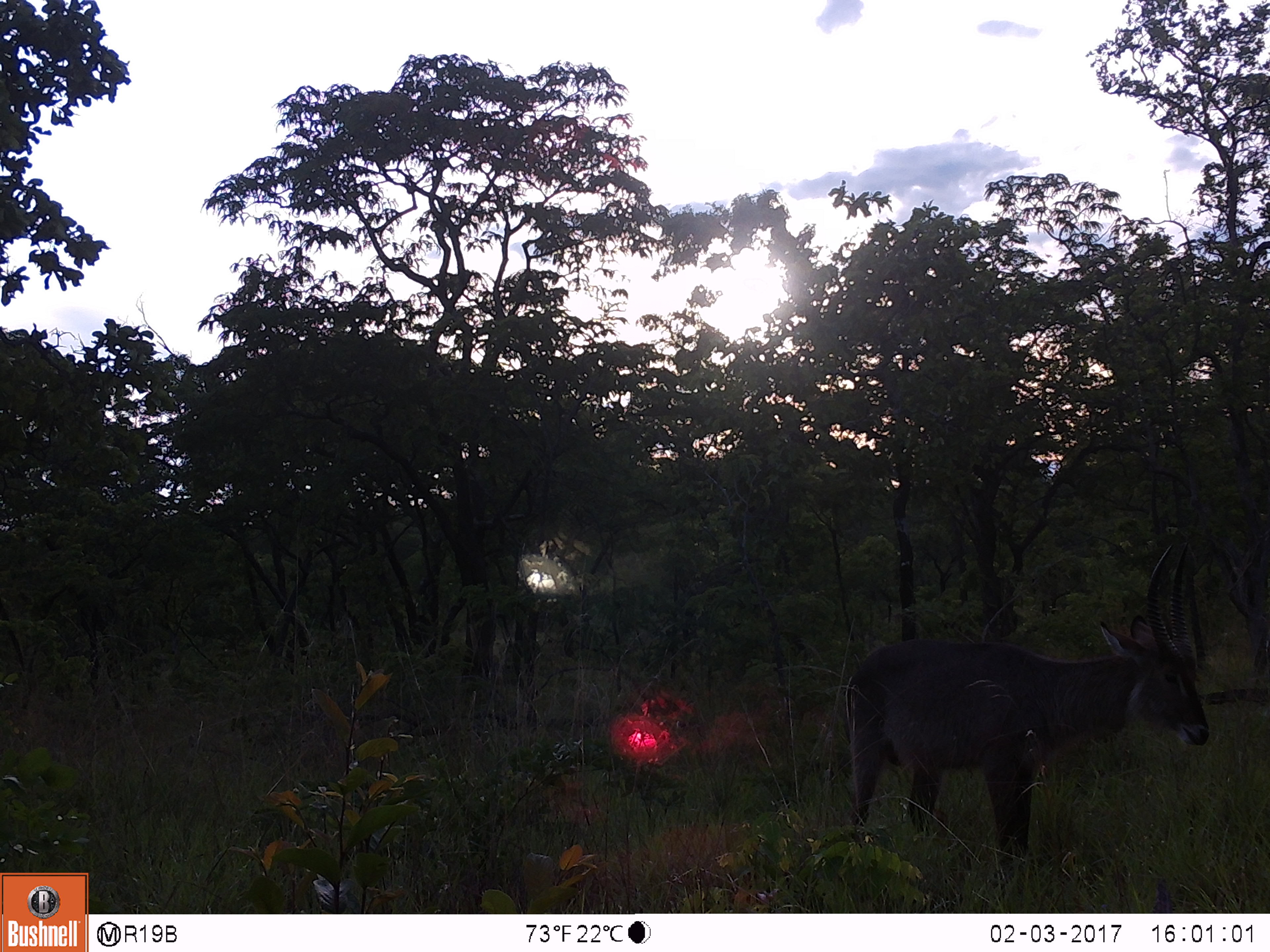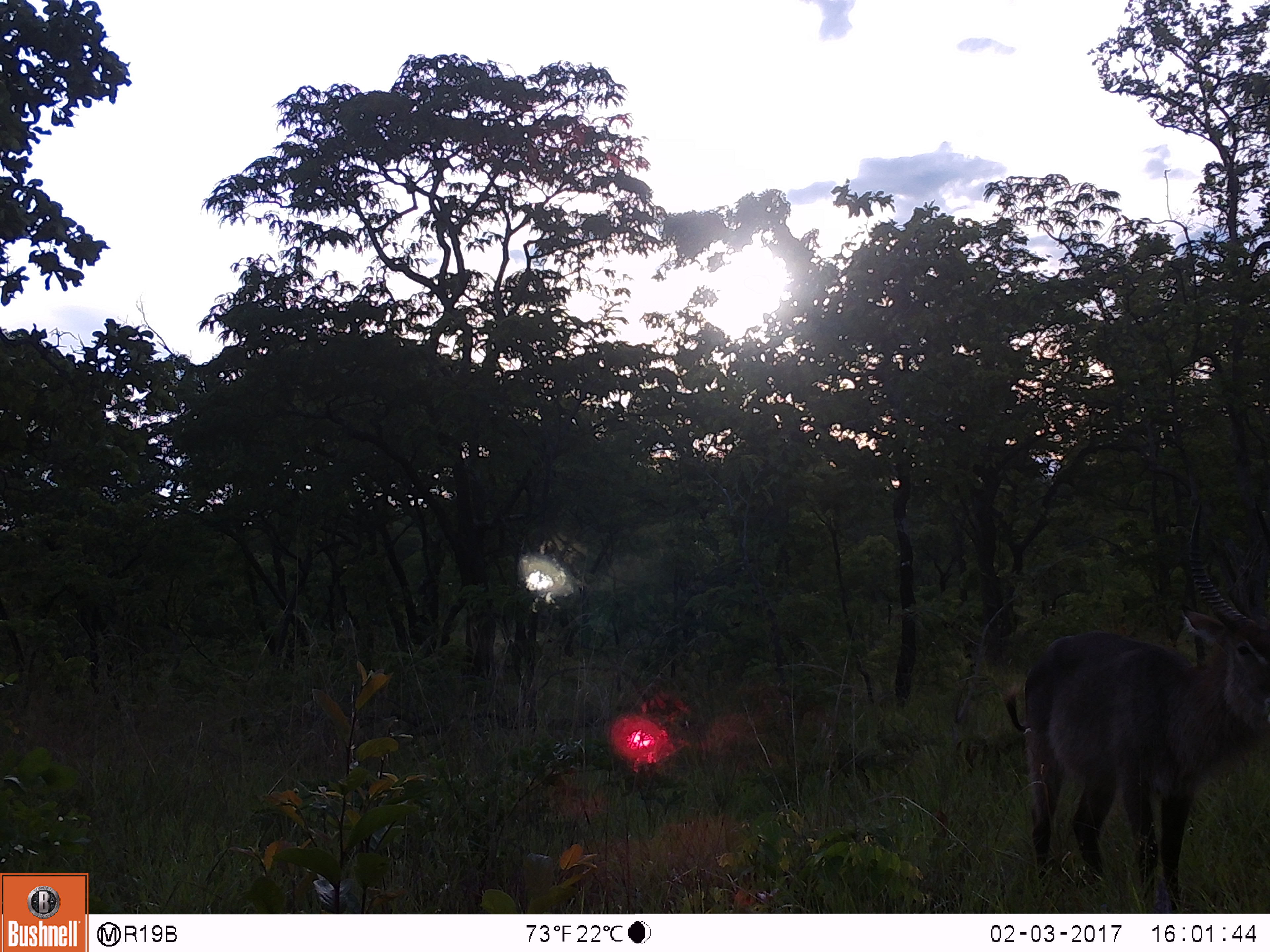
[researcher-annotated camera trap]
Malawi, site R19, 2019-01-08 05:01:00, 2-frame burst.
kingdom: Animalia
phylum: Chordata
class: Mammalia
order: Artiodactyla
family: Bovidae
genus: Kobus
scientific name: Kobus ellipsiprymnus ellipsiprymnus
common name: common waterbuck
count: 1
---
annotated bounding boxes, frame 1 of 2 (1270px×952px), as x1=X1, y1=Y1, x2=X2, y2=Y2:
common waterbuck: x1=829, y1=537, x2=1219, y2=874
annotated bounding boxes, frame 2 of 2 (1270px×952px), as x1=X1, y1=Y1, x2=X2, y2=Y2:
common waterbuck: x1=985, y1=494, x2=1270, y2=910